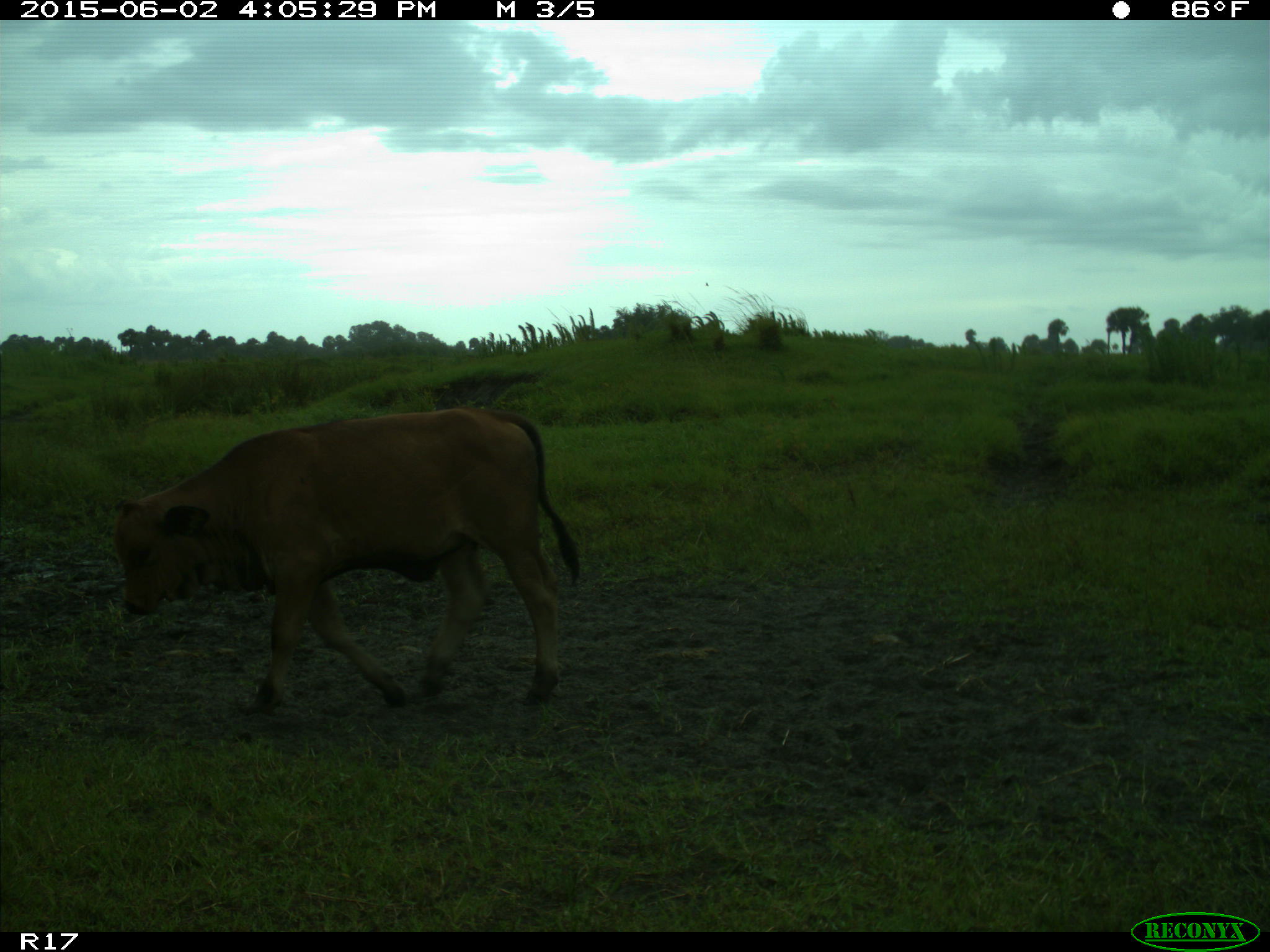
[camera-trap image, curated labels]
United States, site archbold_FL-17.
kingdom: Animalia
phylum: Chordata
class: Mammalia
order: Artiodactyla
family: Bovidae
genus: Bos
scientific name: Bos taurus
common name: domestic cow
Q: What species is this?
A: Bos taurus (domestic cow).